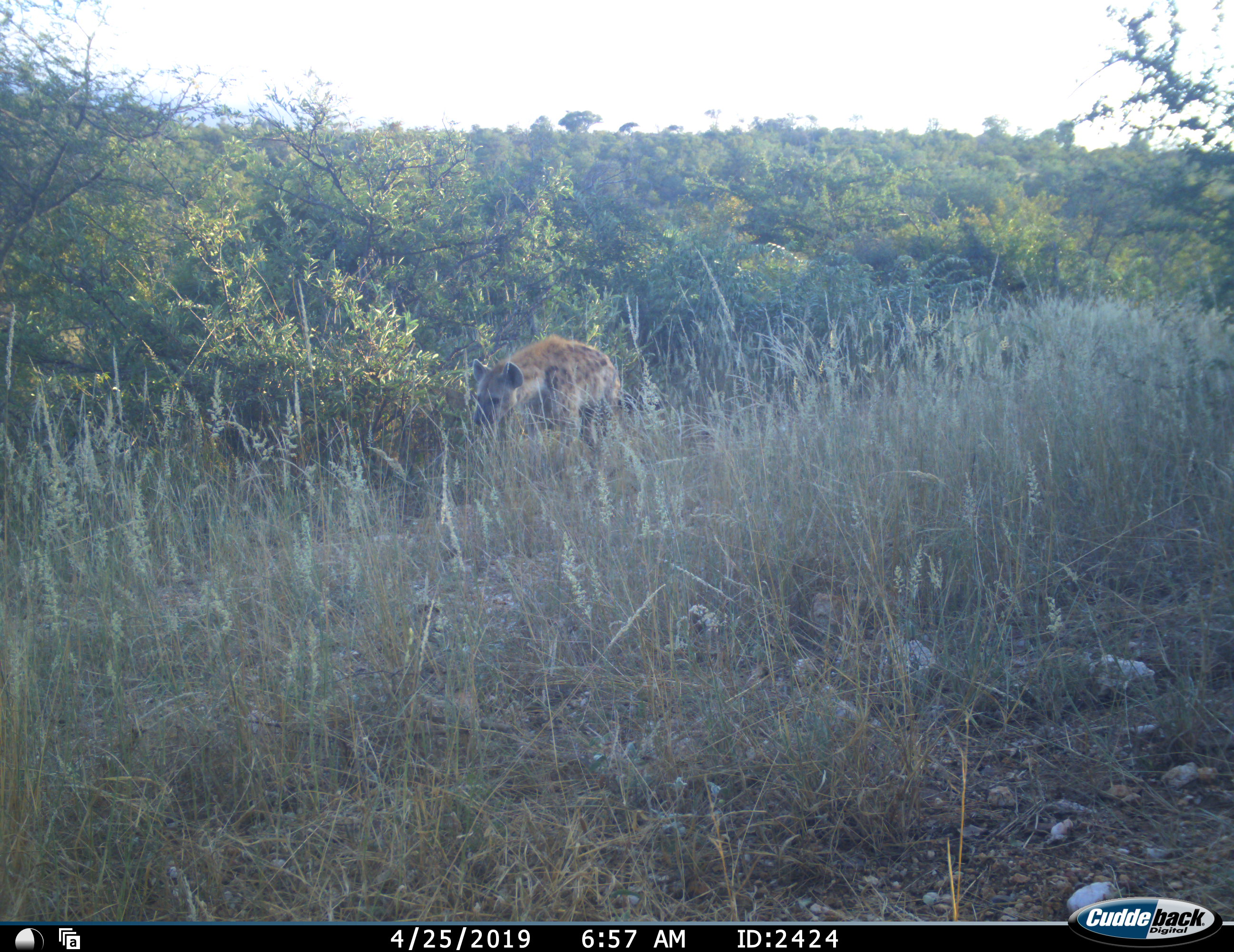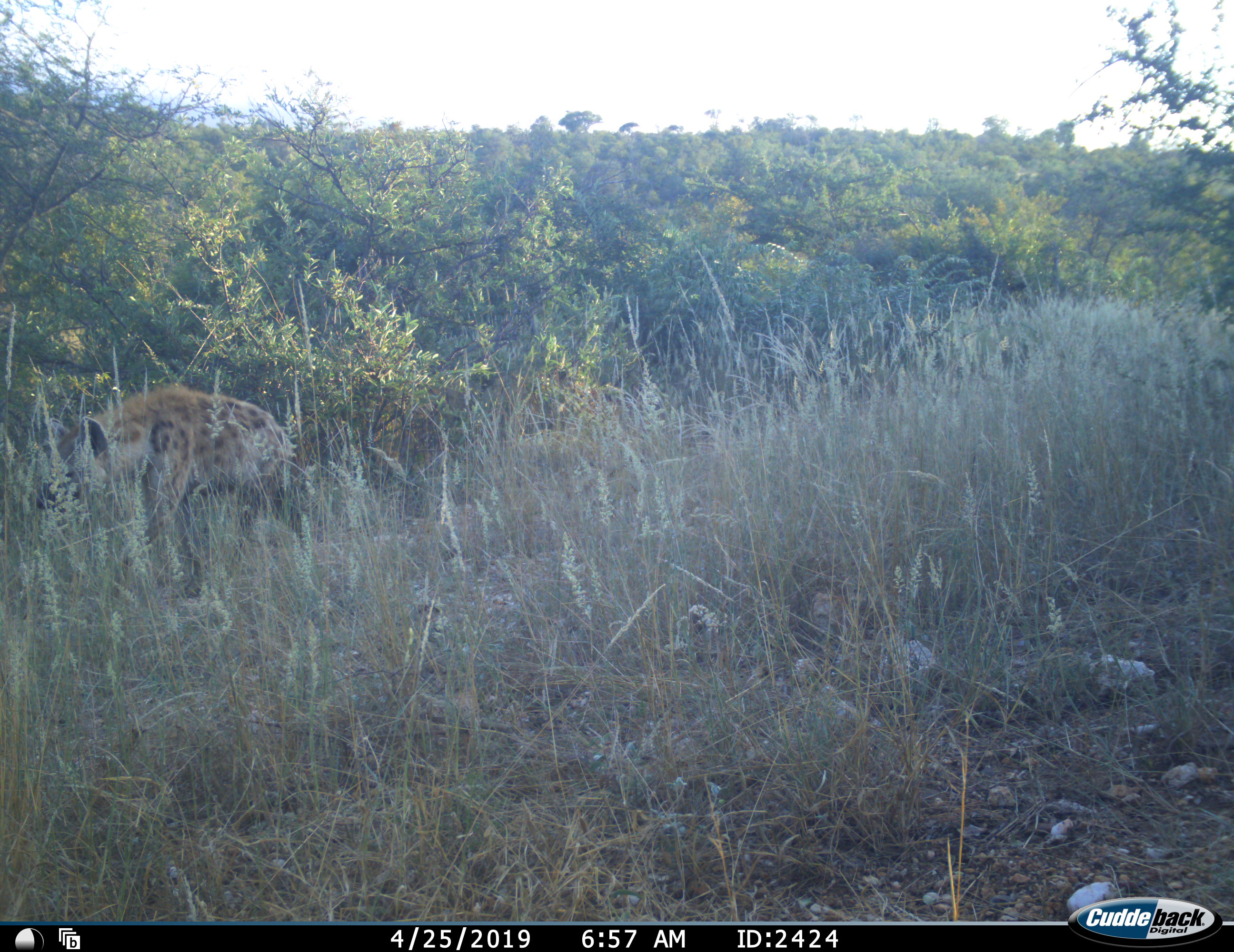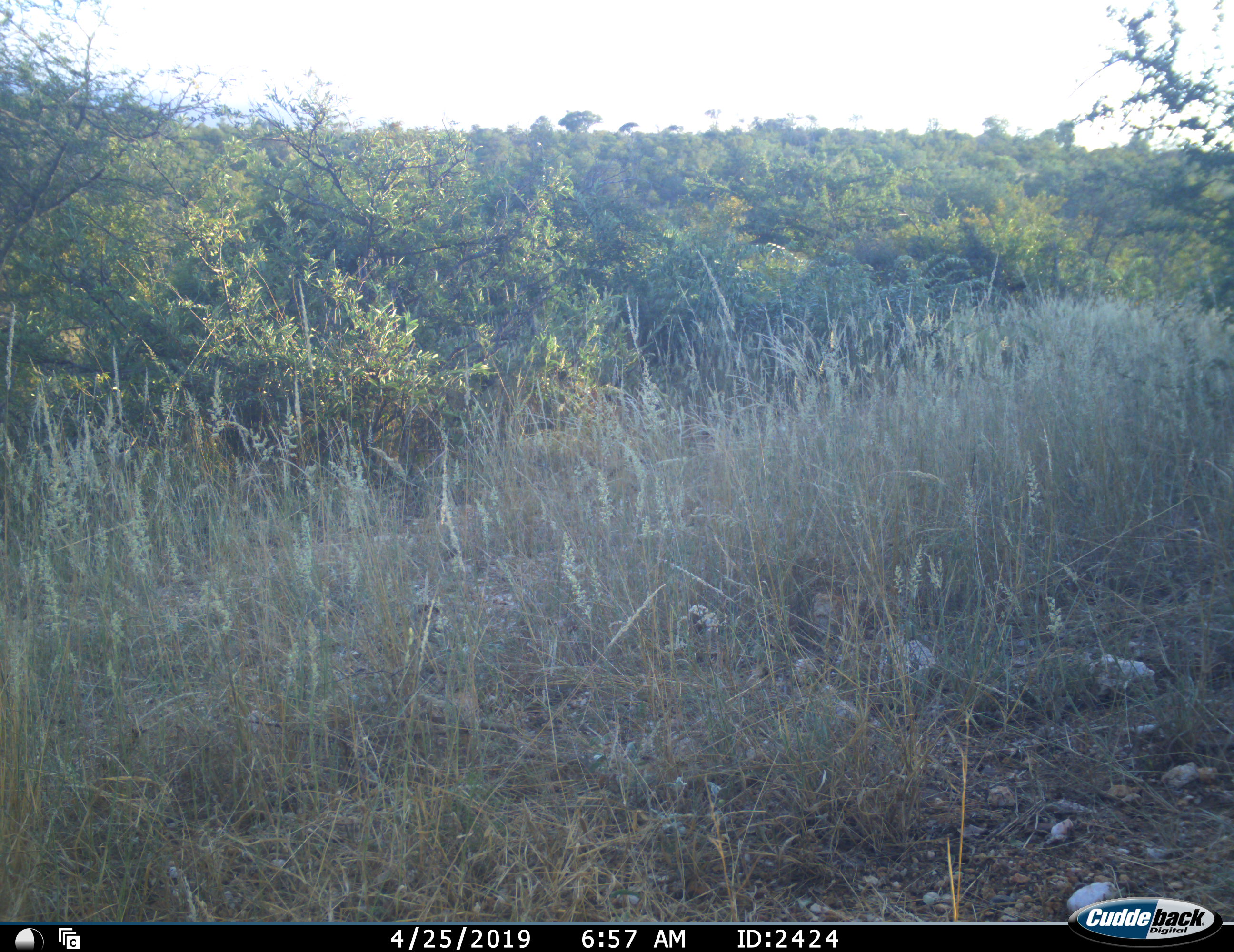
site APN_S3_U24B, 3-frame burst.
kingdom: Animalia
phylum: Chordata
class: Mammalia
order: Carnivora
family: Hyaenidae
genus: Crocuta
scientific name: Crocuta crocuta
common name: spotted hyena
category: hyenaspotted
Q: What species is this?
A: Hyenaspotted (spotted hyena) (Crocuta crocuta).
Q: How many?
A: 1.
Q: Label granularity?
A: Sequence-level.